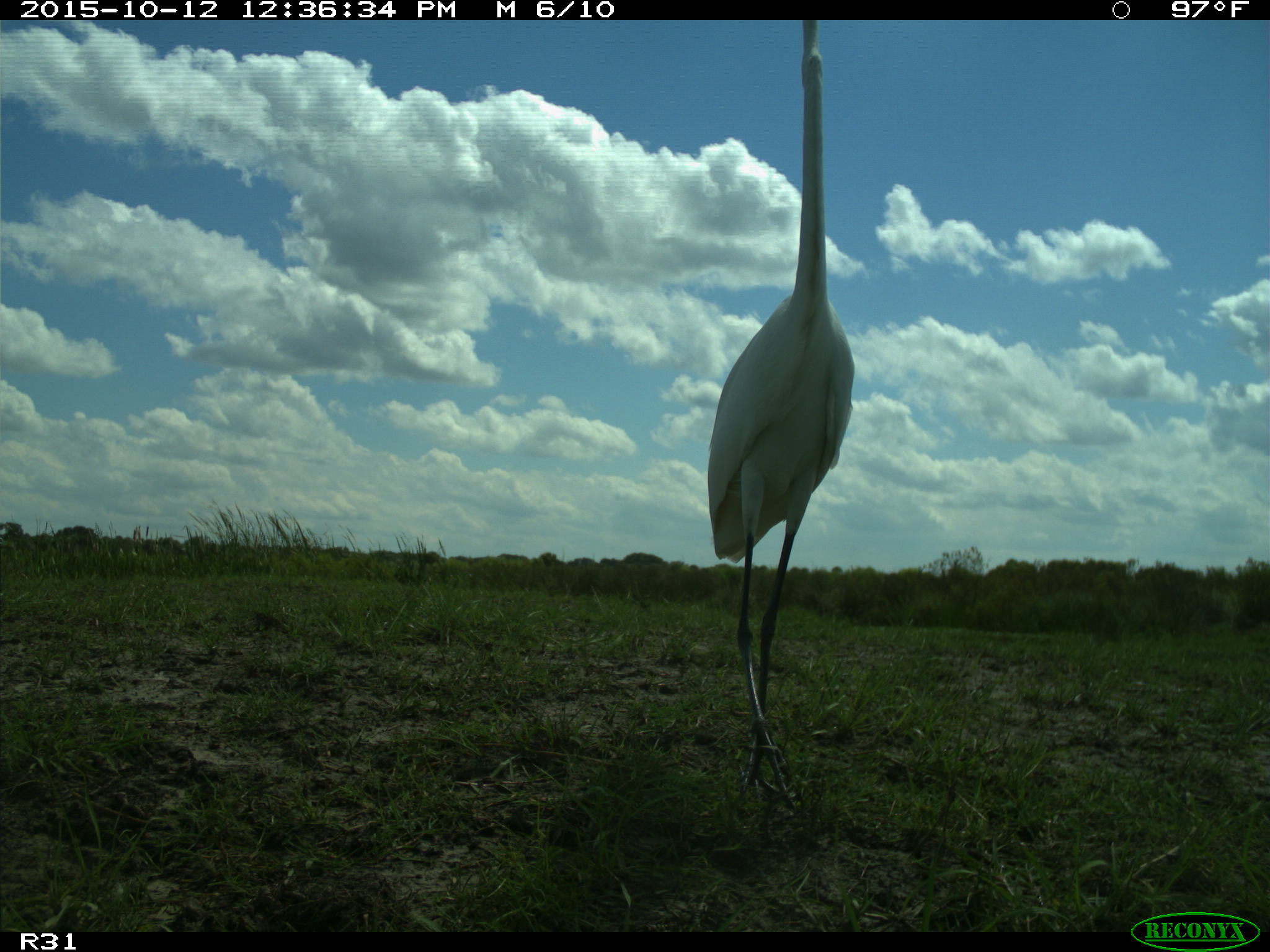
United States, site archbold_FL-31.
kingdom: Animalia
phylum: Chordata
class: Aves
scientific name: Aves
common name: birds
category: unidentified bird